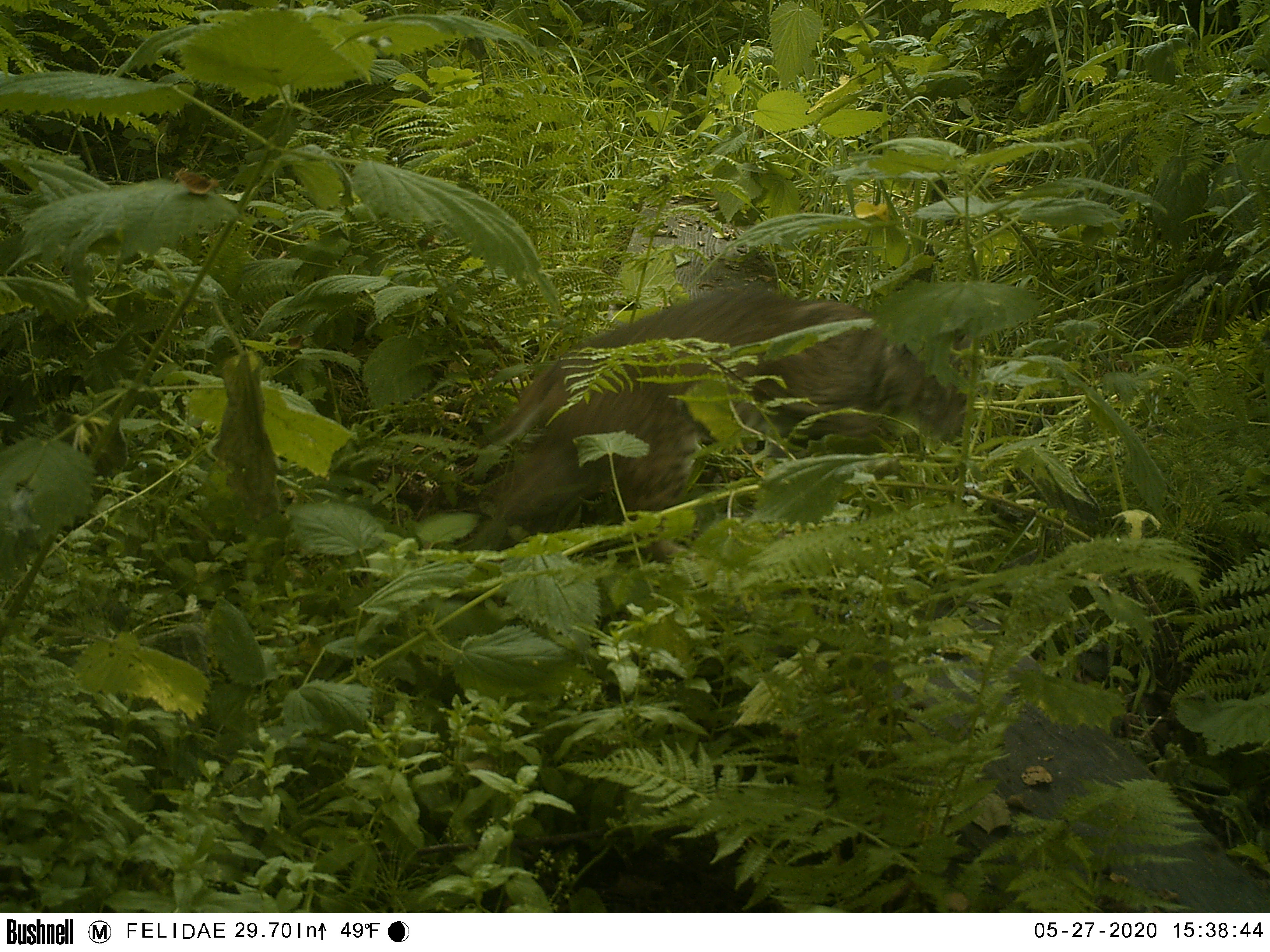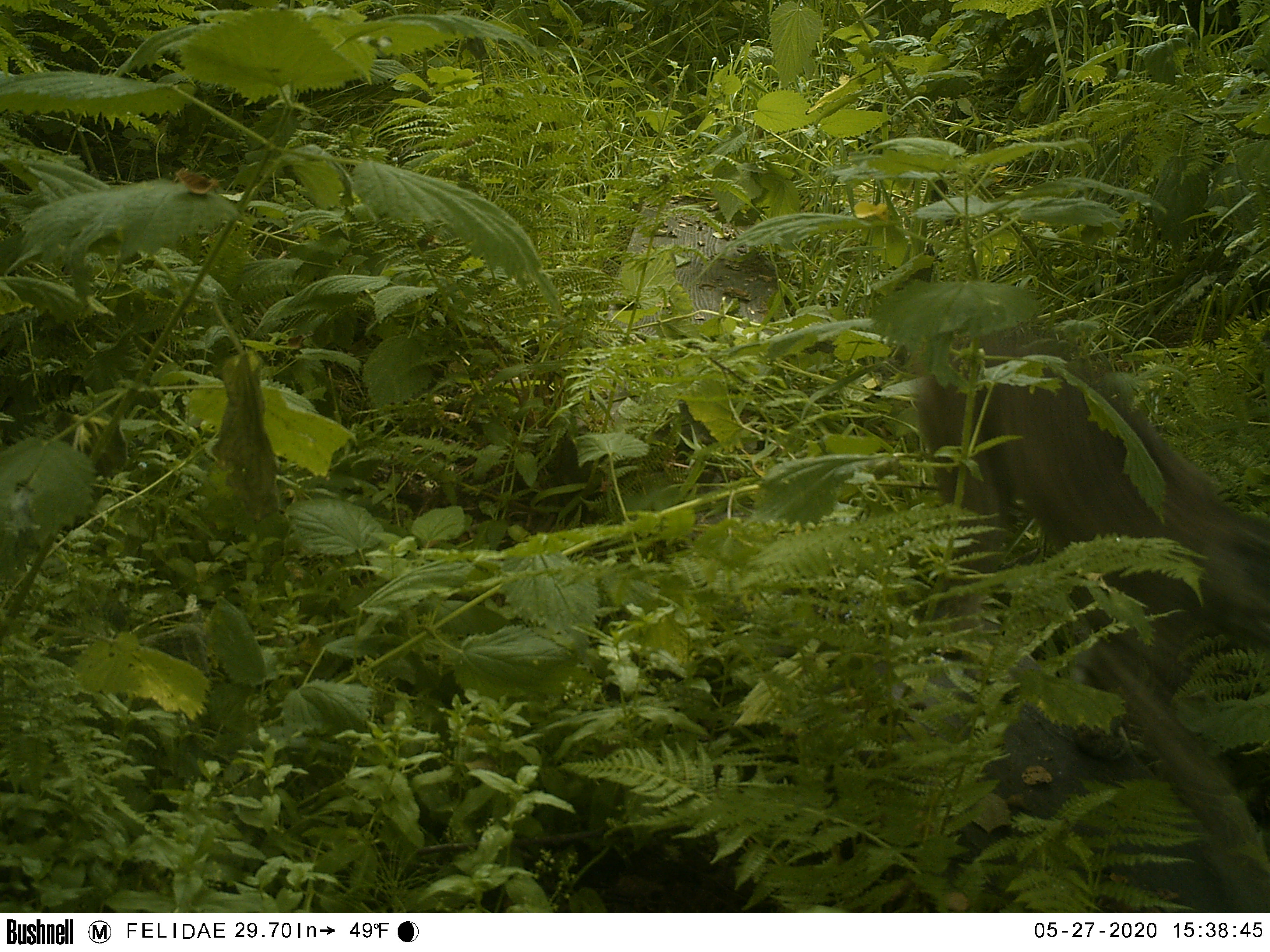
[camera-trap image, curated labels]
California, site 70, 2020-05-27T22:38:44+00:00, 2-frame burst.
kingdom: Animalia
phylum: Chordata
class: Mammalia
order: Carnivora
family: Felidae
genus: Lynx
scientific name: Lynx rufus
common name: bobcat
Bobcat (Lynx rufus).